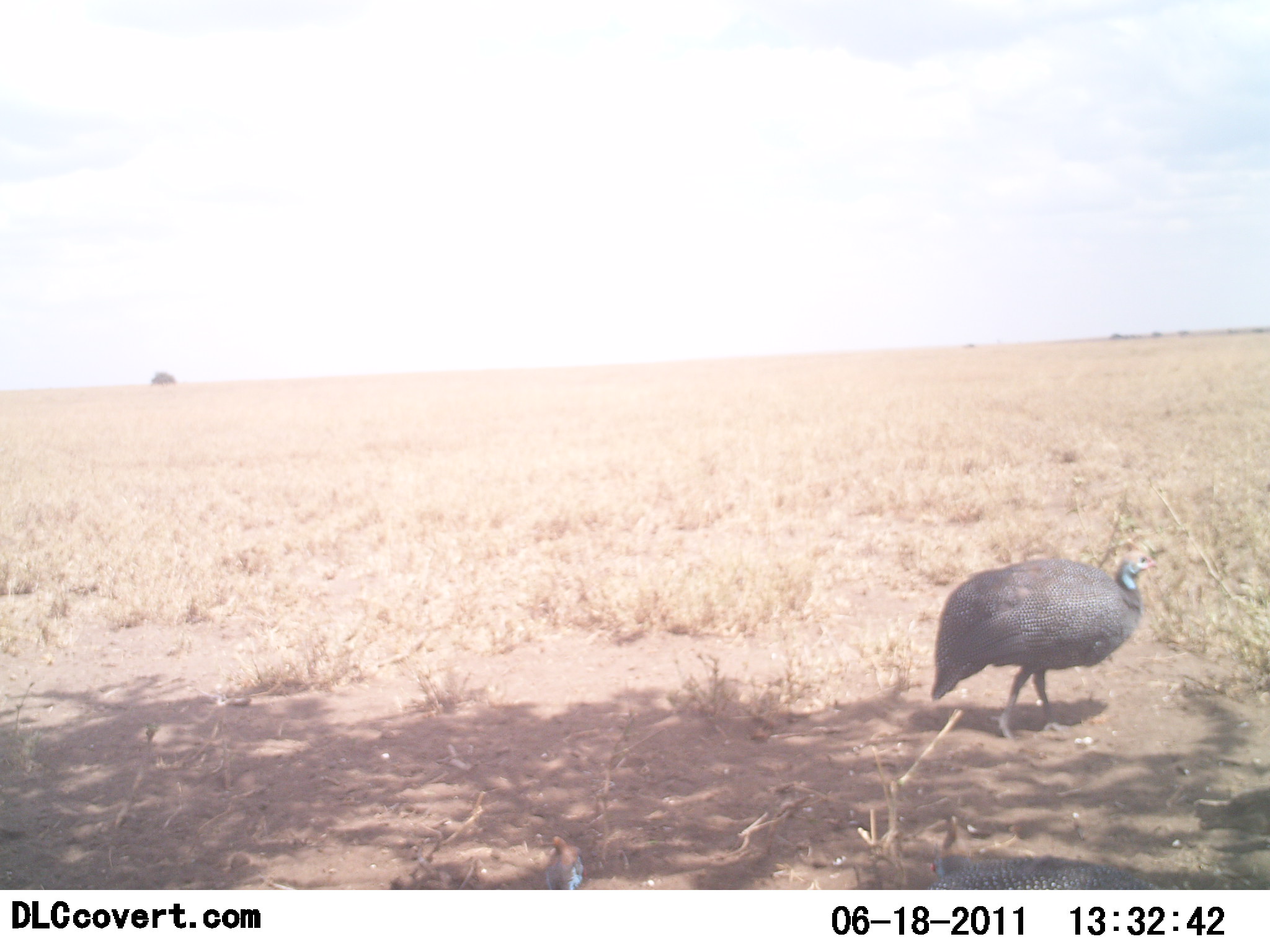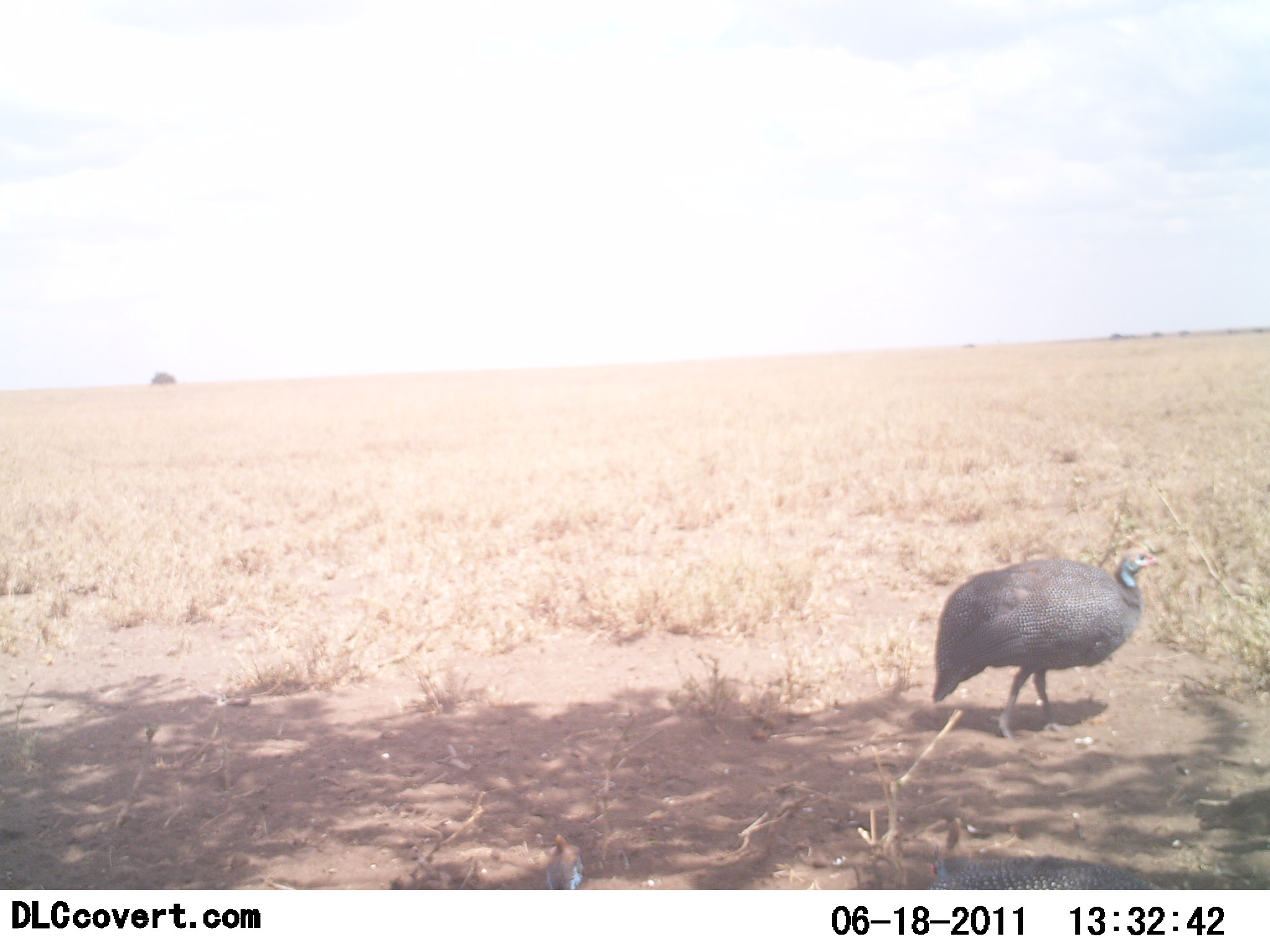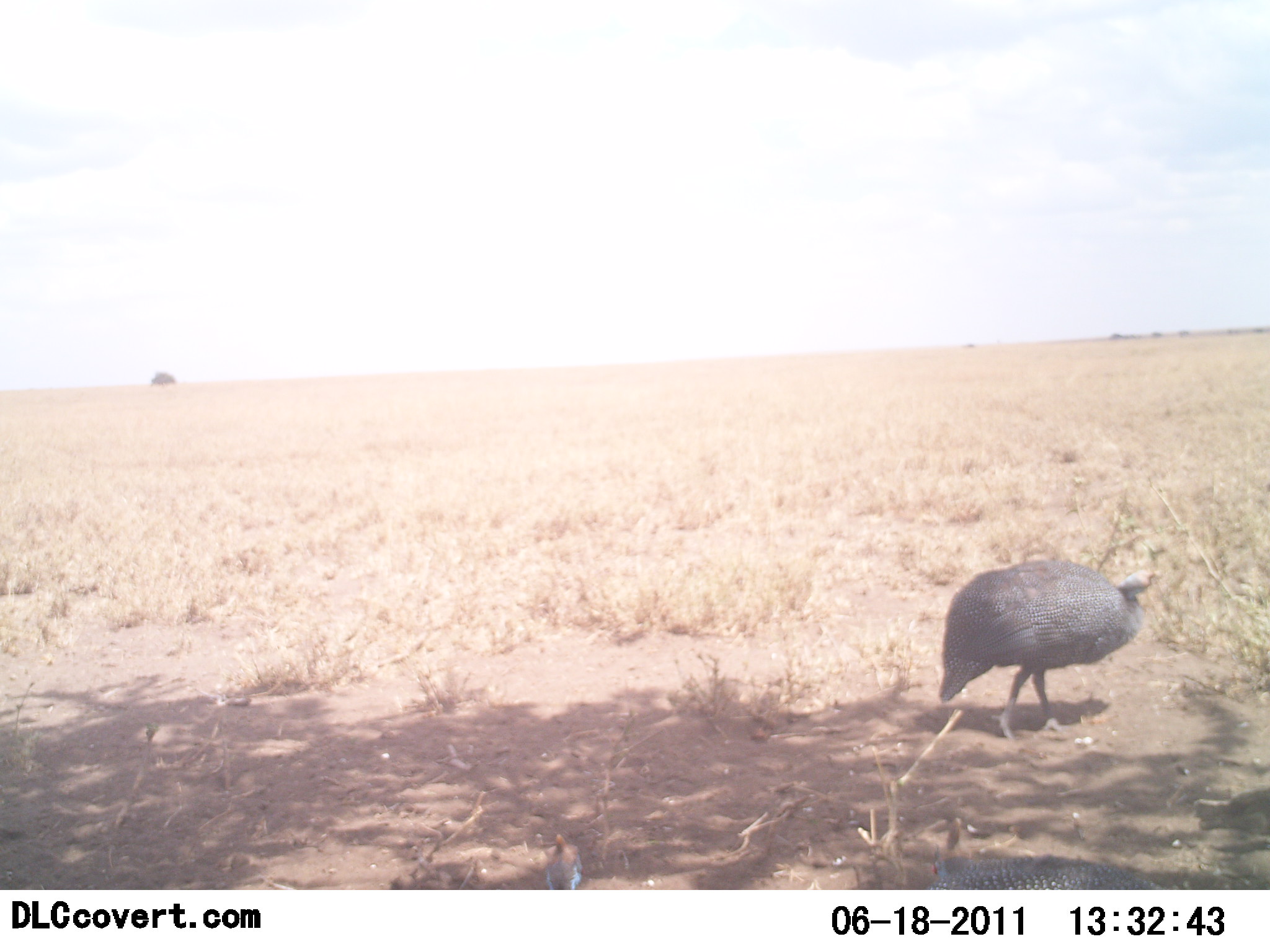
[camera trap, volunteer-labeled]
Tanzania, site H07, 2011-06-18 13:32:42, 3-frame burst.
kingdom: Animalia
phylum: Chordata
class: Aves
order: Galliformes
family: Numididae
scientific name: Numididae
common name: guinea fowl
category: guineafowl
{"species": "guineafowl (guinea fowl) (Numididae)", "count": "1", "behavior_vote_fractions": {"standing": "64%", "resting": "9%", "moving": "36%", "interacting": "0%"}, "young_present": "0%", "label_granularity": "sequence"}